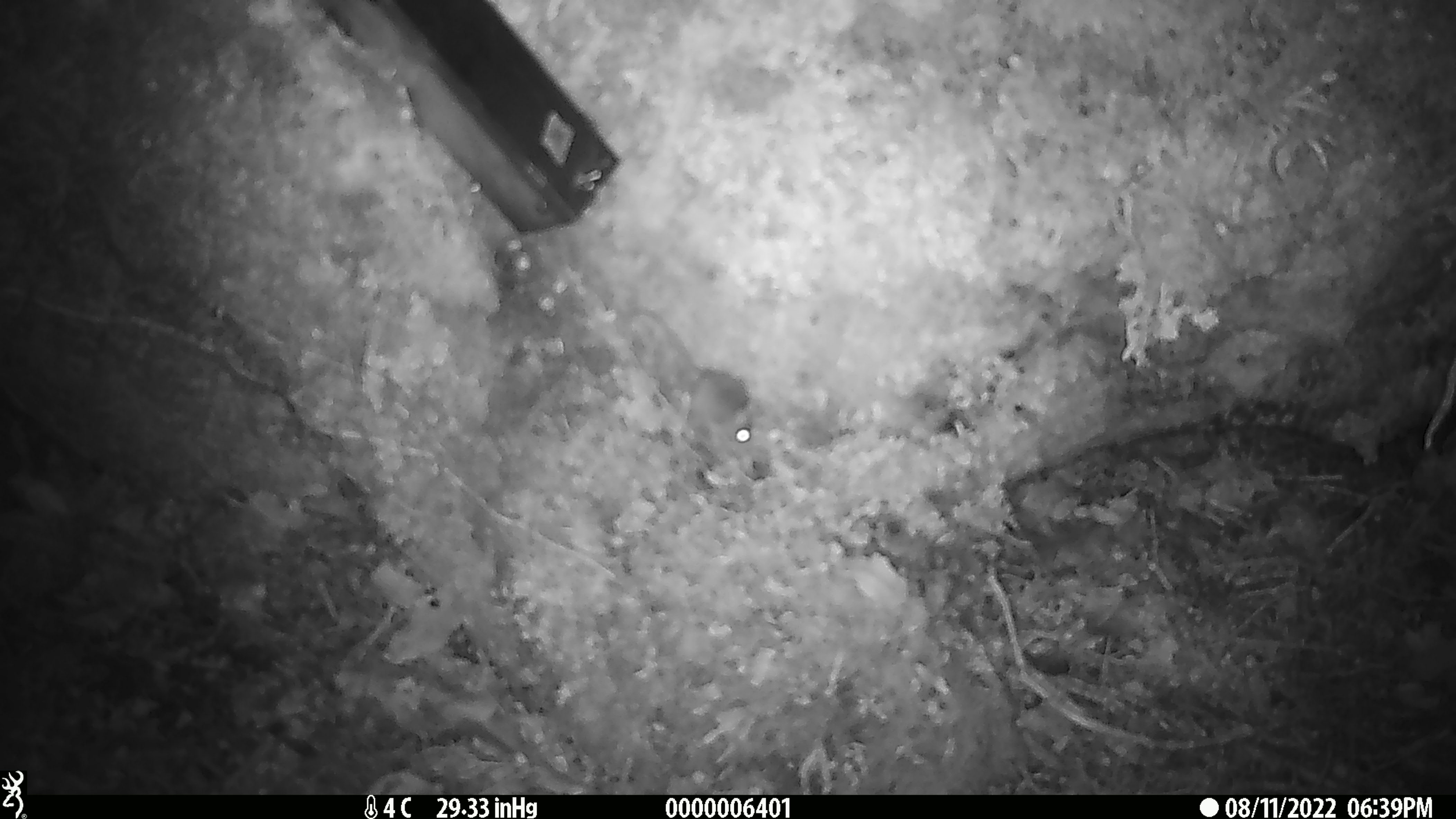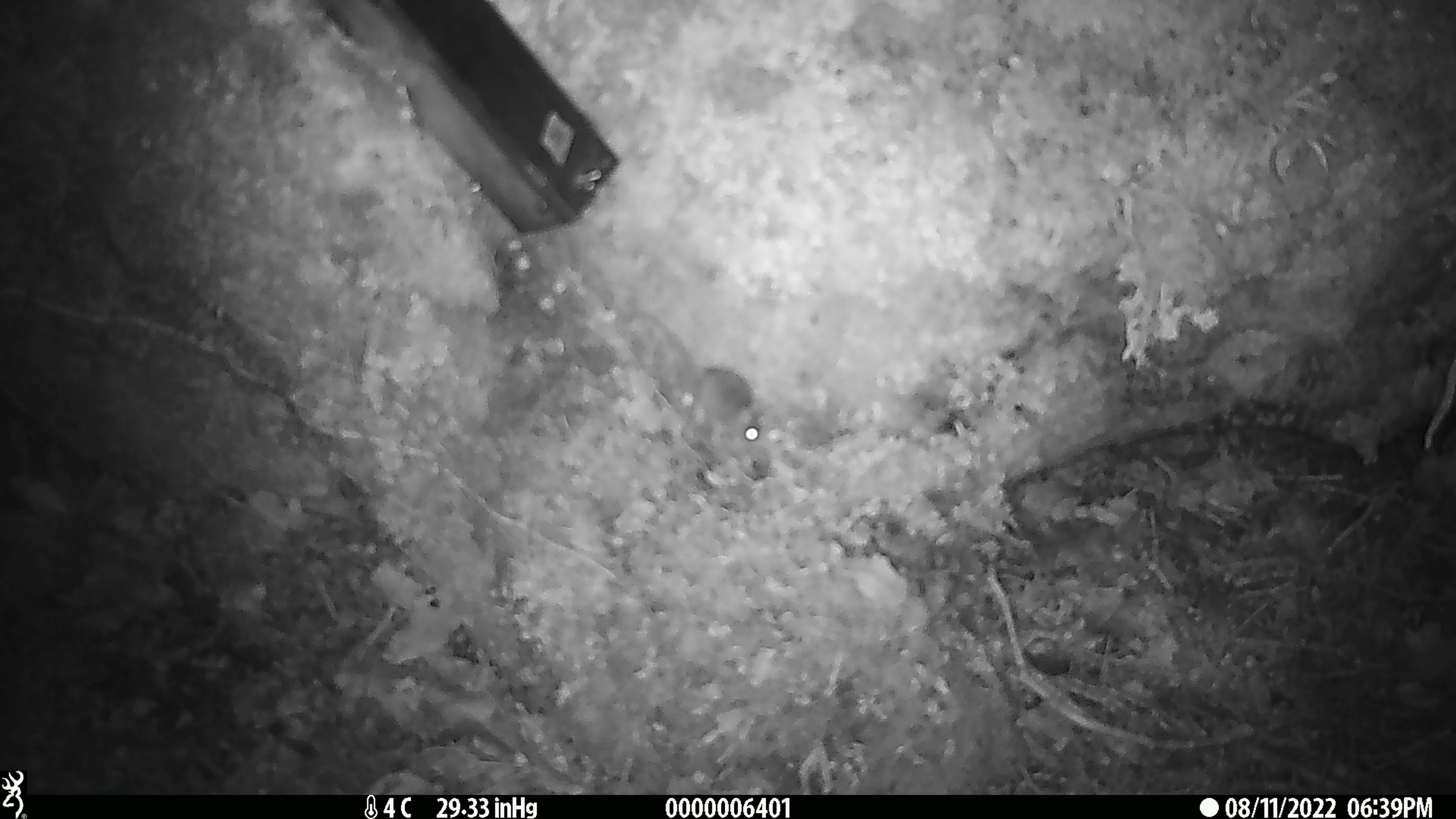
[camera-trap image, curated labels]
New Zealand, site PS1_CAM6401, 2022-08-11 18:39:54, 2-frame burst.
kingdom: Animalia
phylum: Chordata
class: Mammalia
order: Rodentia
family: Muridae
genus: Mus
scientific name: Mus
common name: mouse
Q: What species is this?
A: Mouse (Mus).